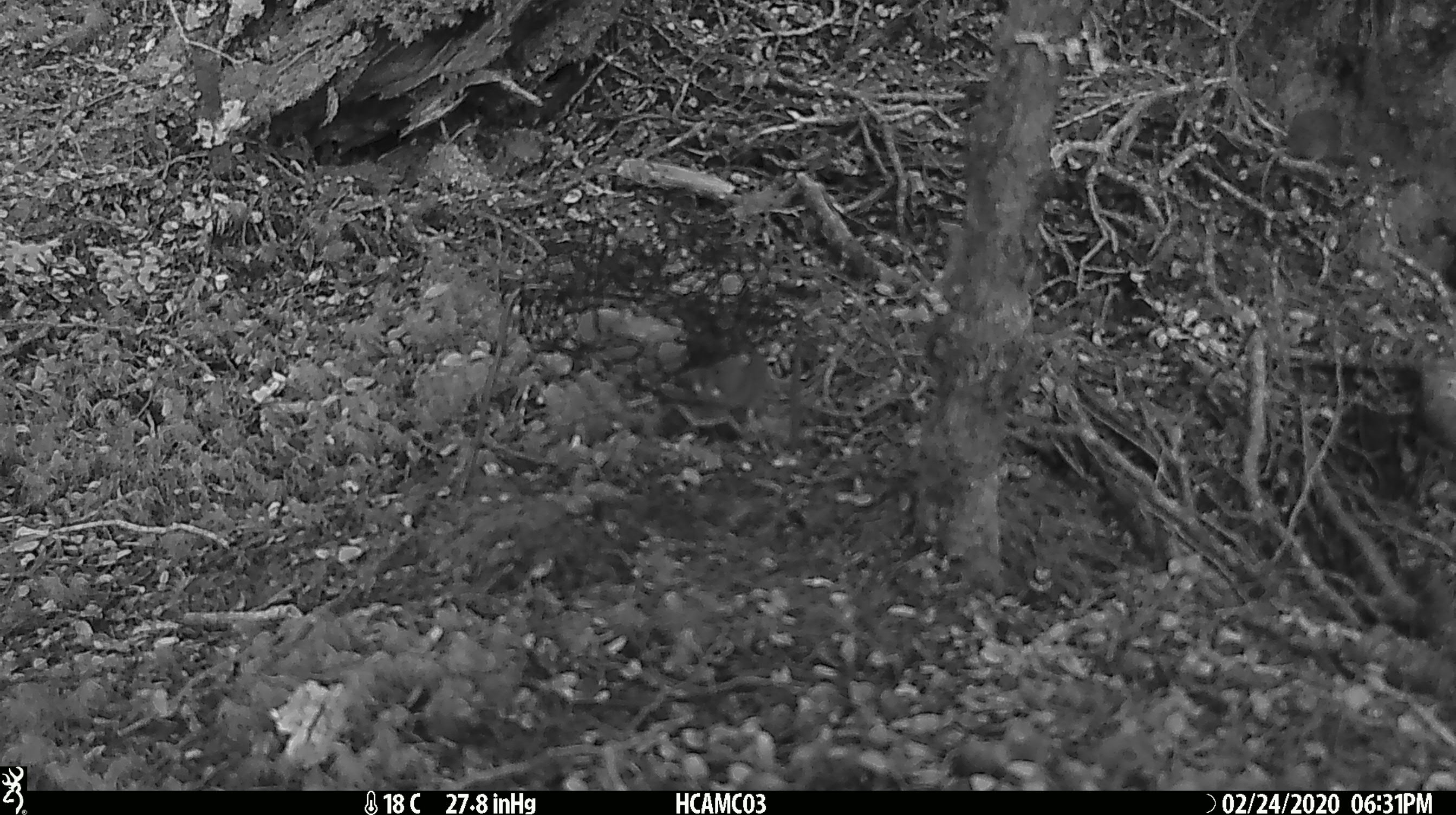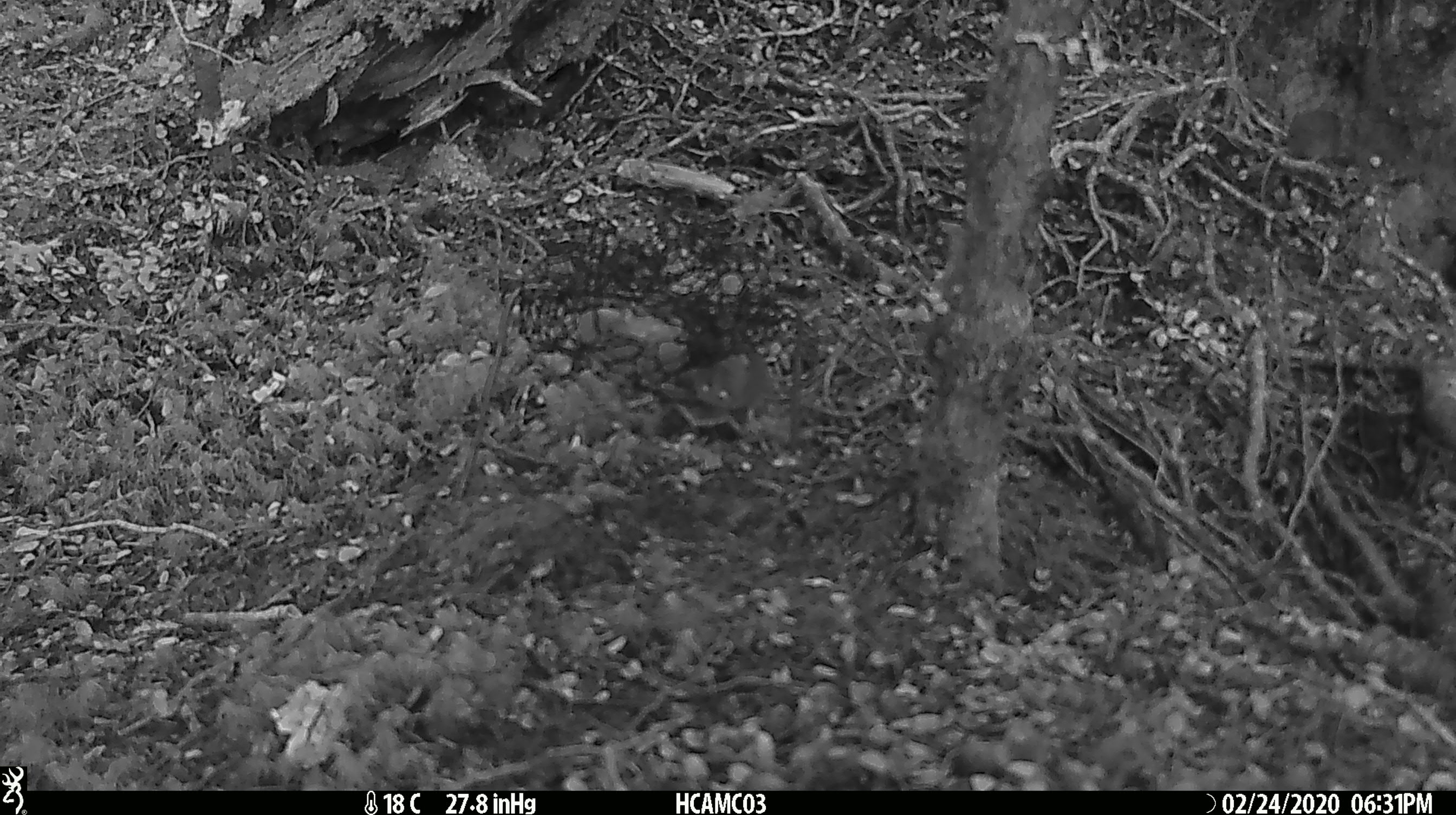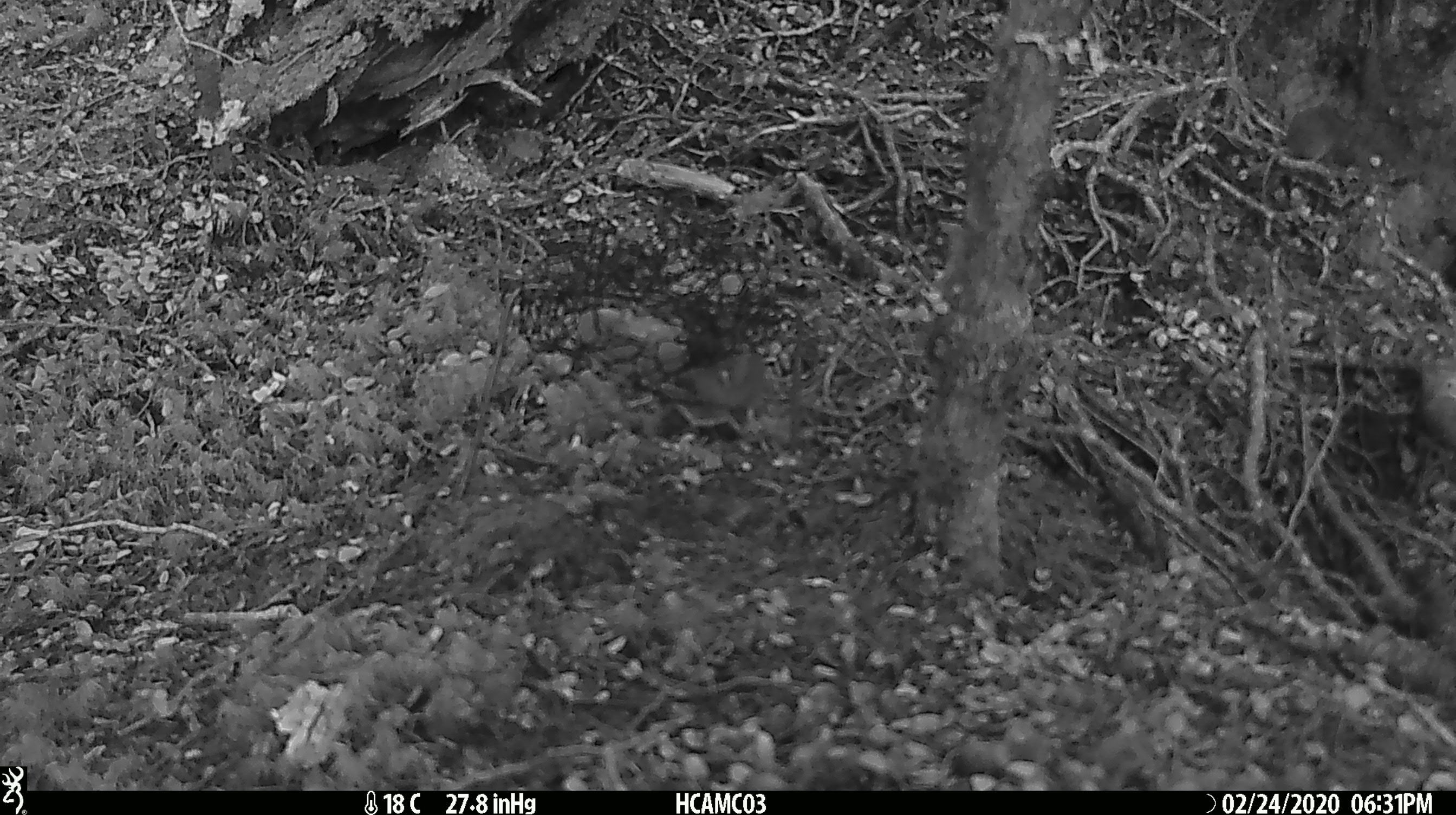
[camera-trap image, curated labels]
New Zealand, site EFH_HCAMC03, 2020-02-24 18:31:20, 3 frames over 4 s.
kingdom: Animalia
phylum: Chordata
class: Mammalia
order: Rodentia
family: Muridae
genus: Mus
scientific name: Mus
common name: mouse